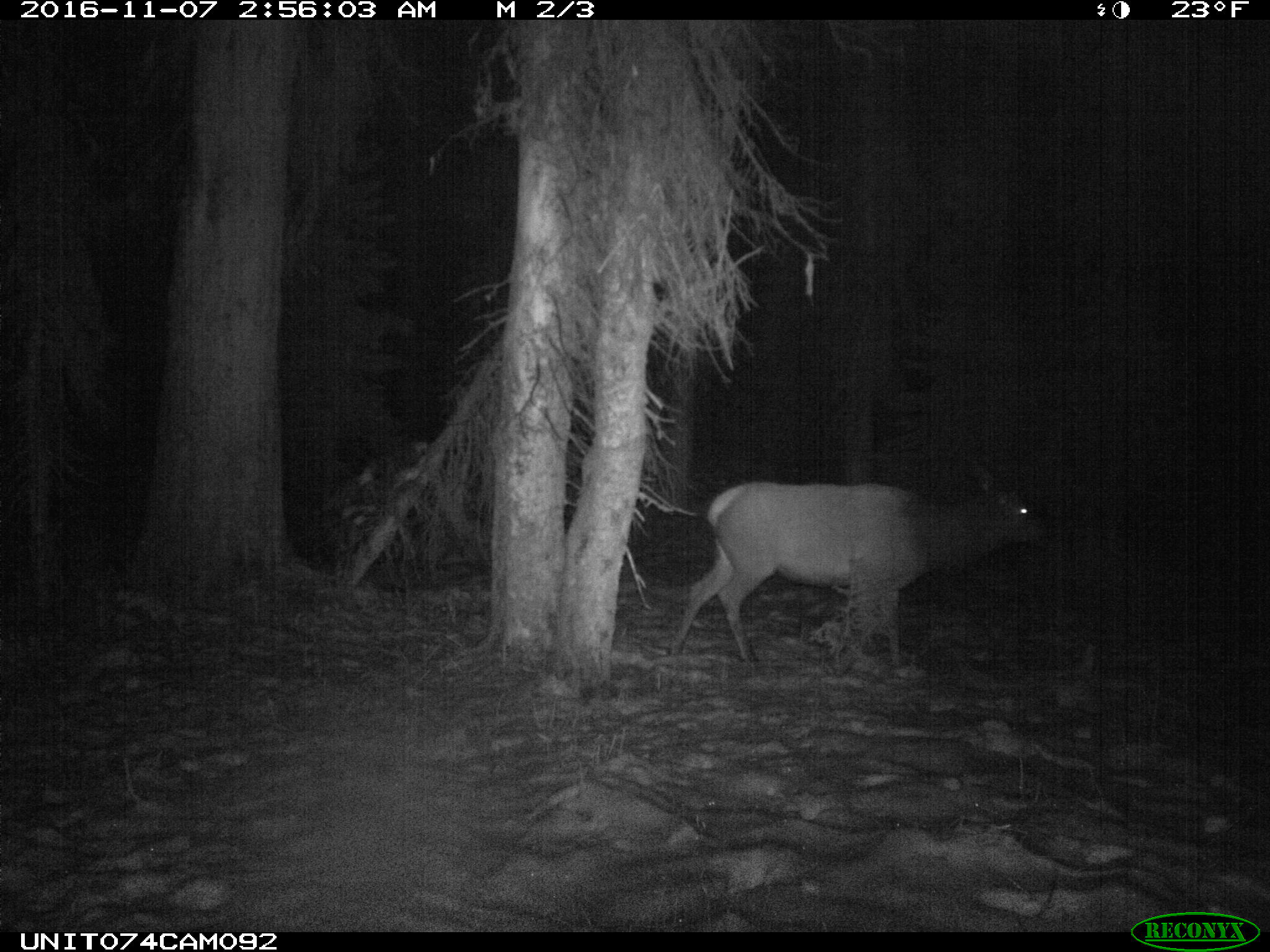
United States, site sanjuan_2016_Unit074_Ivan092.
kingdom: Animalia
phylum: Chordata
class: Mammalia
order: Artiodactyla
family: Cervidae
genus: Cervus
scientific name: Cervus elaphus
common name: red deer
Cervus elaphus (red deer).